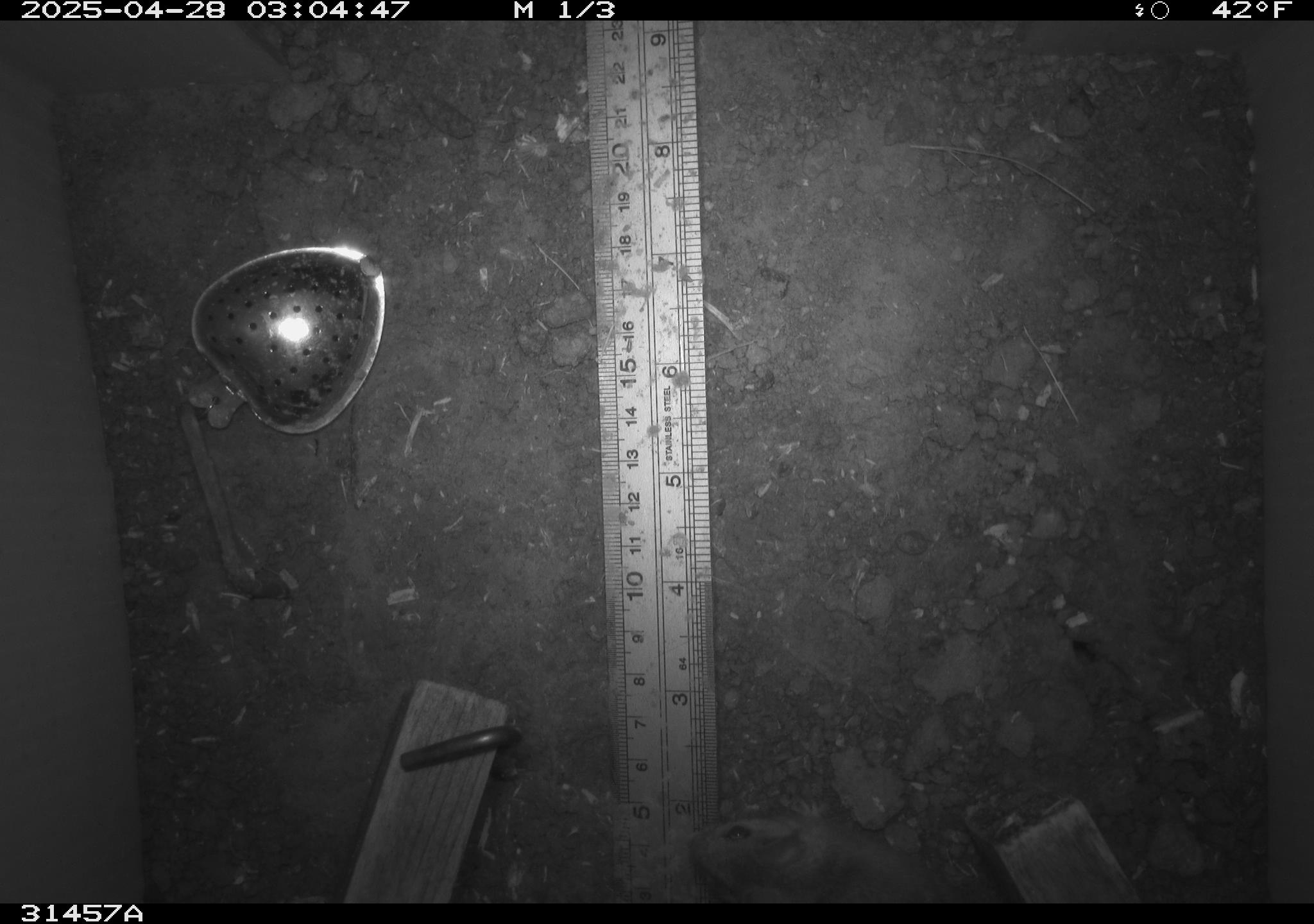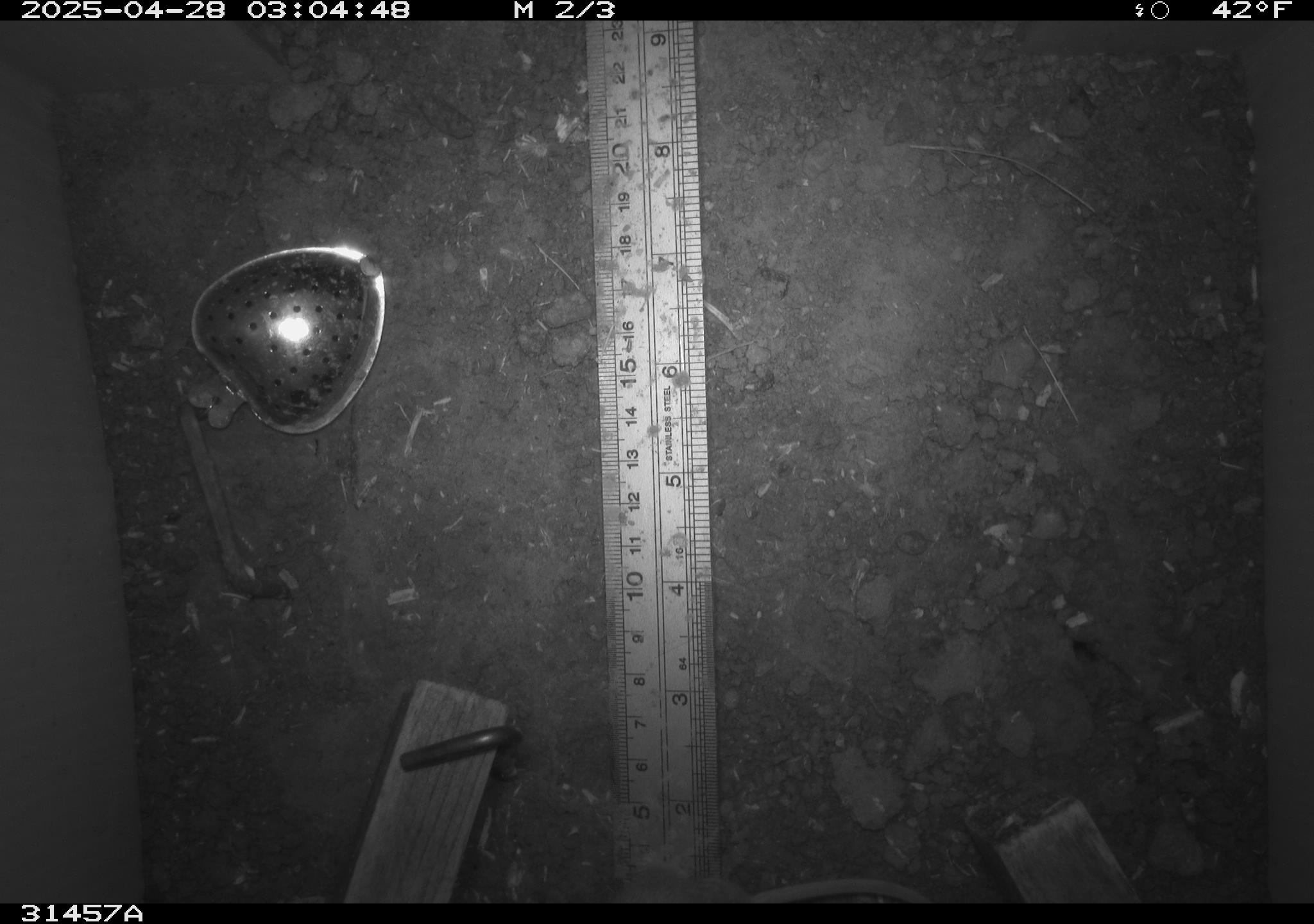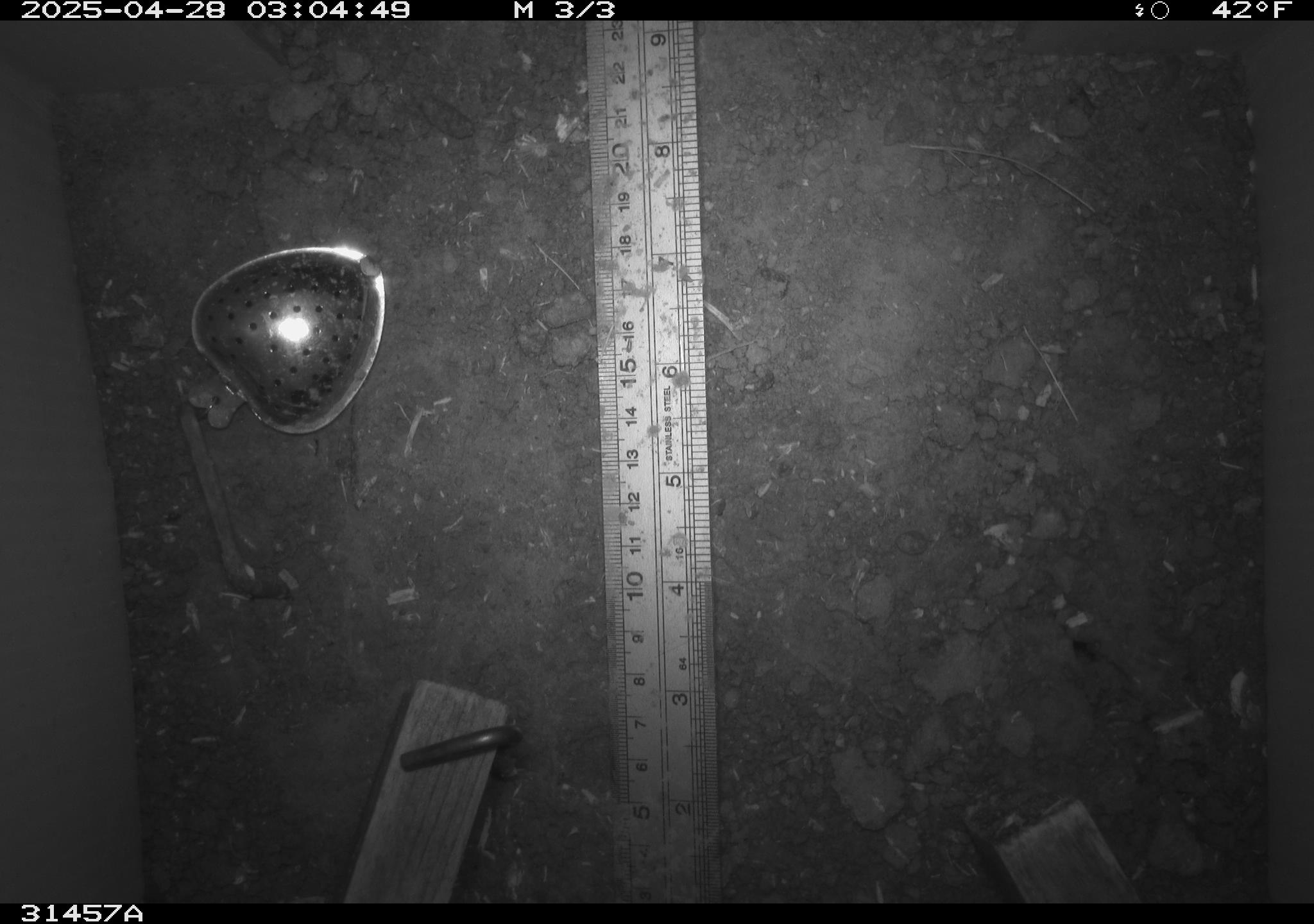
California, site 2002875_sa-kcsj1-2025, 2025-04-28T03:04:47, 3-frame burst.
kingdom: Animalia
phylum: Chordata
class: Mammalia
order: Rodentia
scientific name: Rodentia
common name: rodent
Rodent (Rodentia).